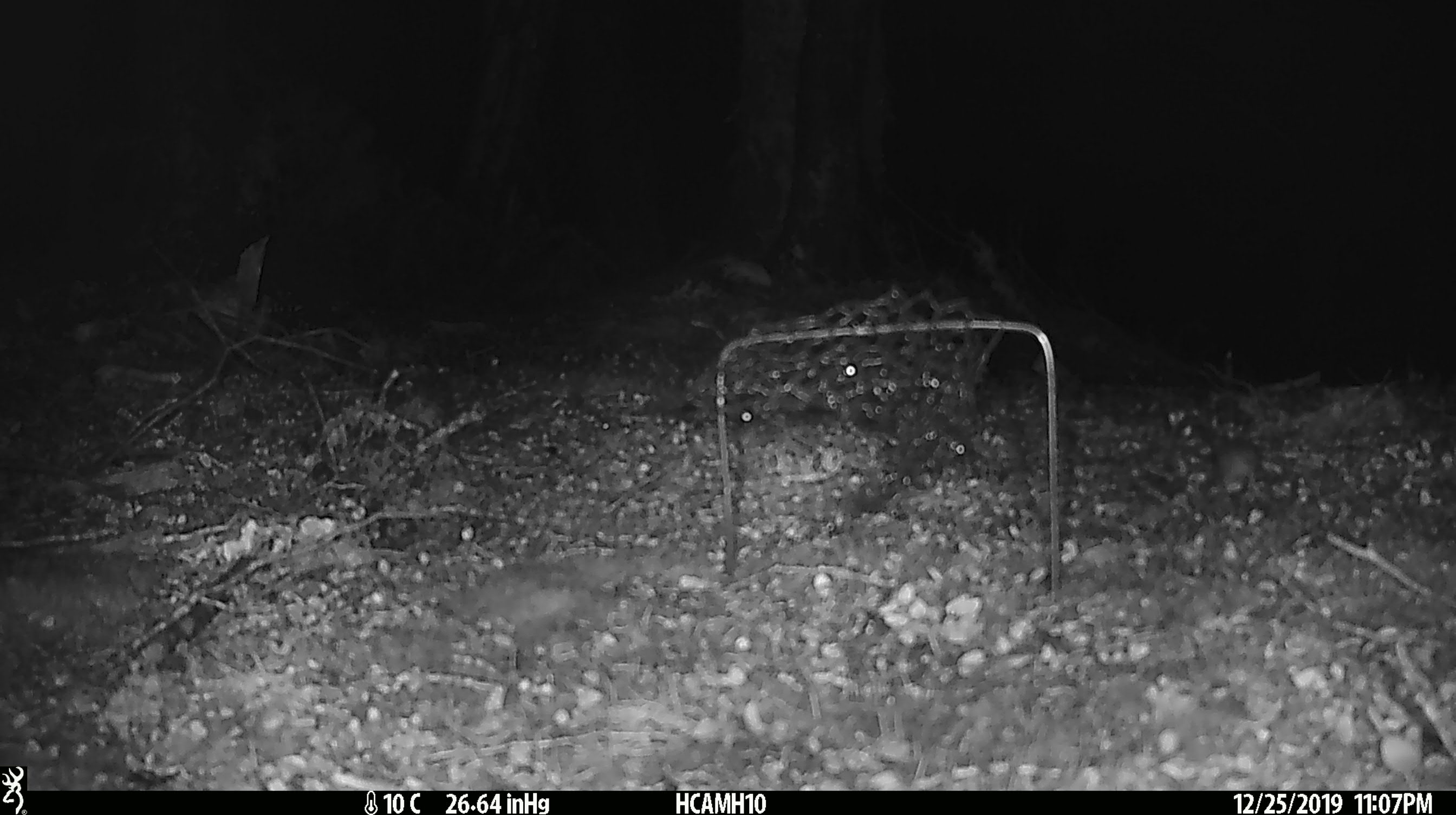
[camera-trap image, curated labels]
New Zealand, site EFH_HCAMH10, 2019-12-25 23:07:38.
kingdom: Animalia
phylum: Chordata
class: Mammalia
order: Rodentia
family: Muridae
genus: Mus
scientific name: Mus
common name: mouse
Mouse (Mus).